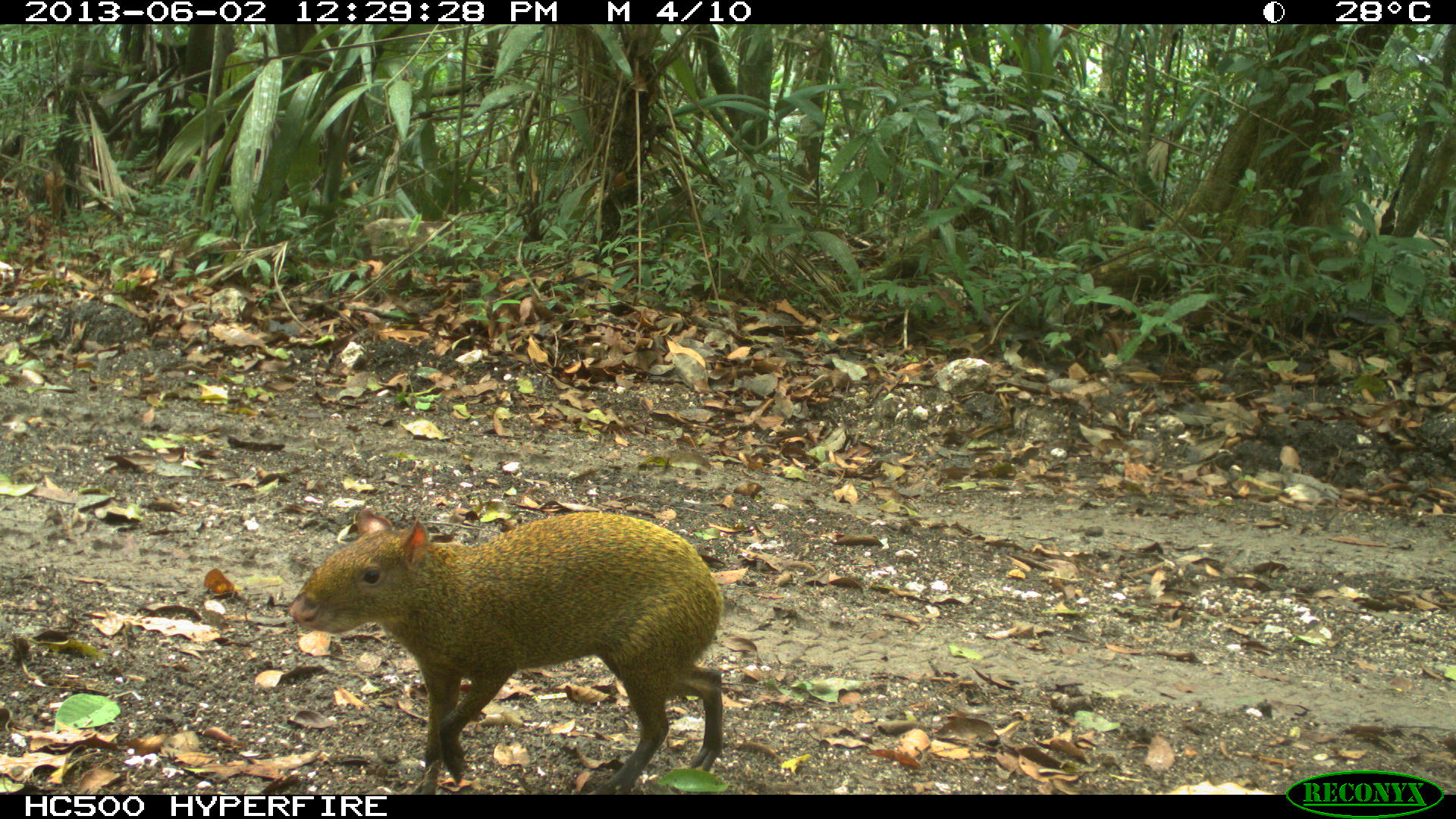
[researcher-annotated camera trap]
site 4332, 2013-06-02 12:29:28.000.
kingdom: Animalia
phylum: Chordata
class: Mammalia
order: Rodentia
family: Dasyproctidae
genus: Dasyprocta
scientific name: Dasyprocta punctata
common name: central american agouti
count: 1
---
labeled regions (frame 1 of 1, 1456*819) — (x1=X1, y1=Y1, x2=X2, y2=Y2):
dasyprocta punctata: (x1=283, y1=506, x2=723, y2=796)